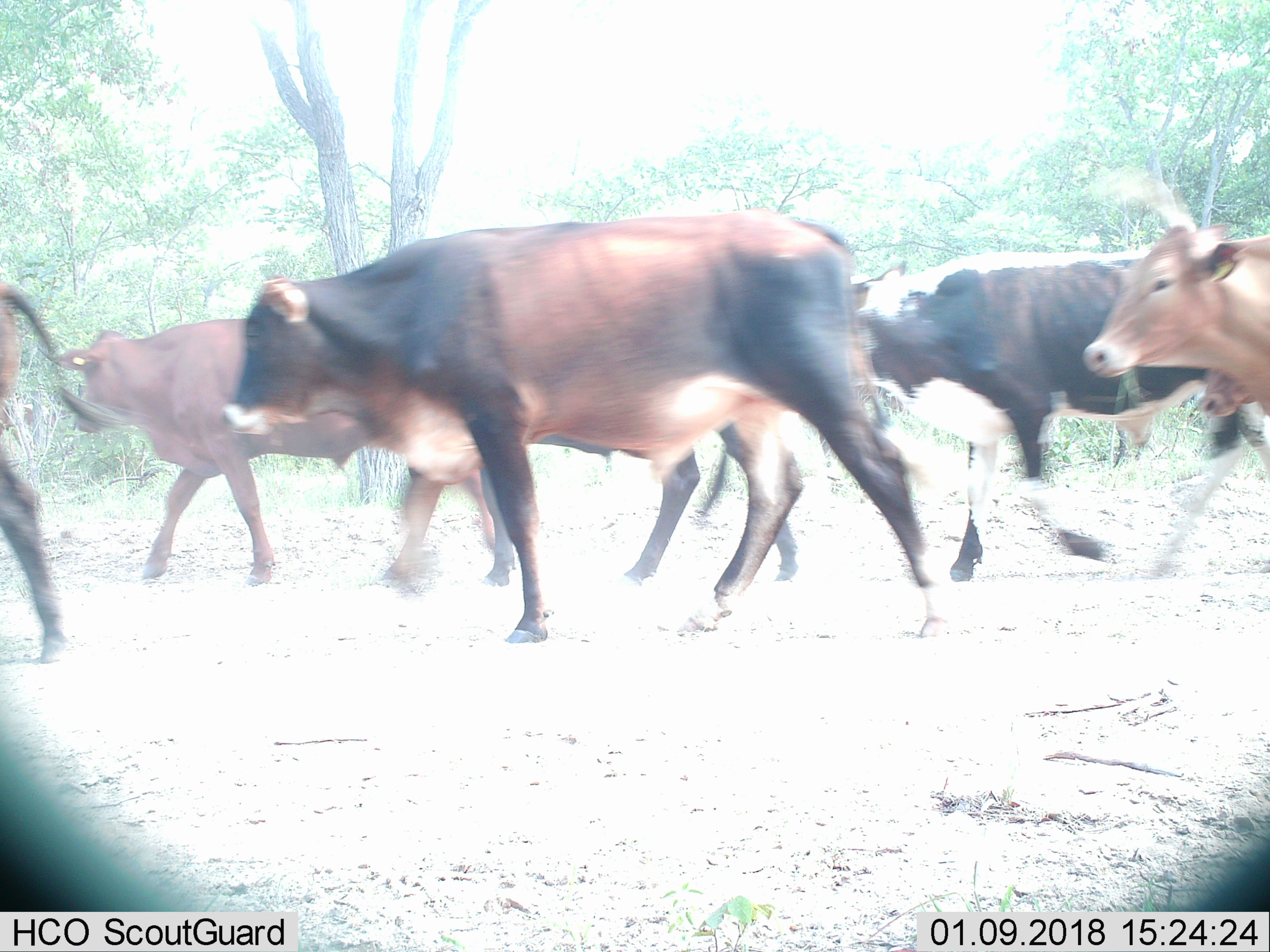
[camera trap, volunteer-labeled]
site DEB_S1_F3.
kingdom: Animalia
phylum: Chordata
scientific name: Vertebrata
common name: domestic animal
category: domesticanimal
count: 6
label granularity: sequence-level